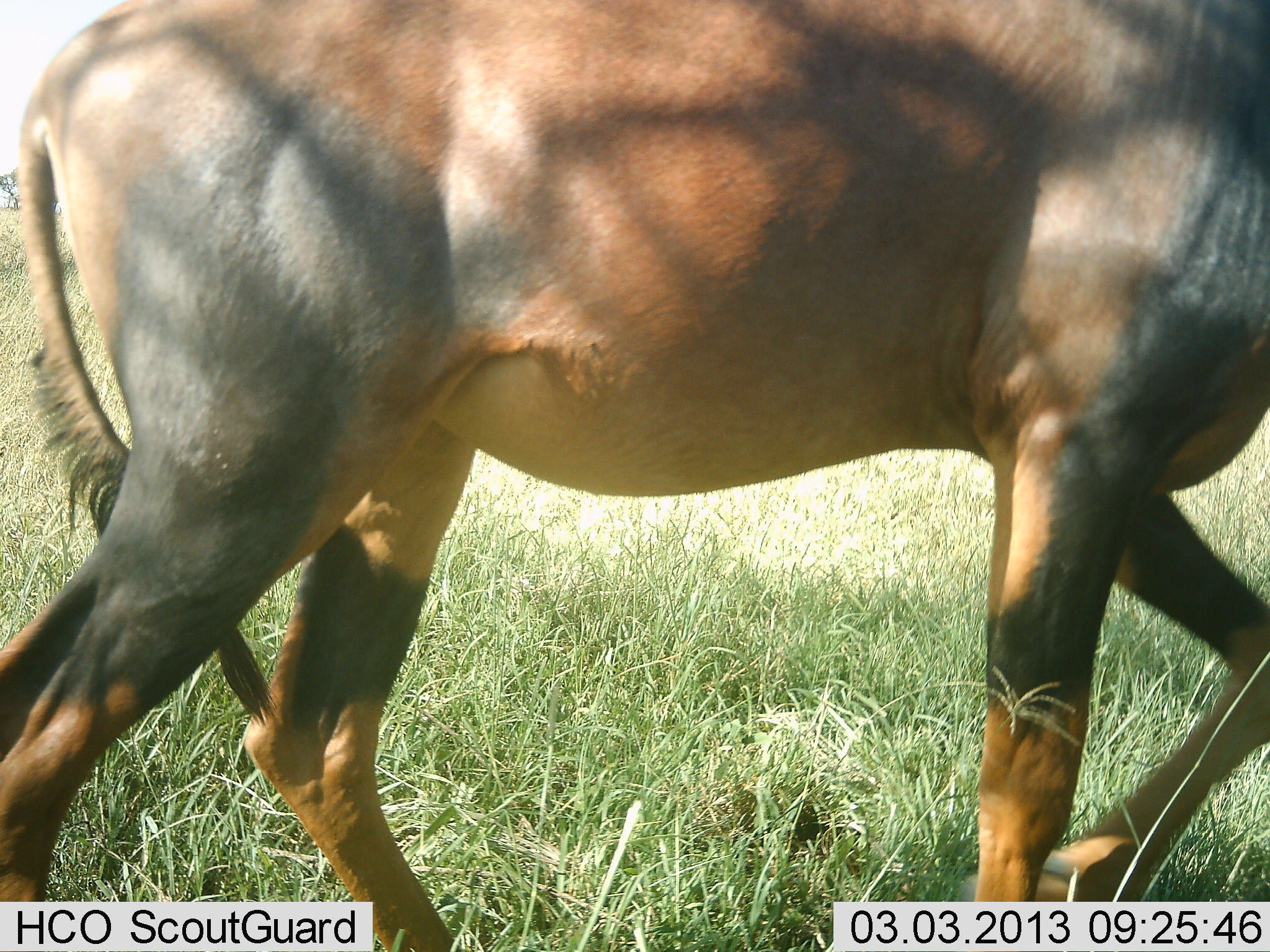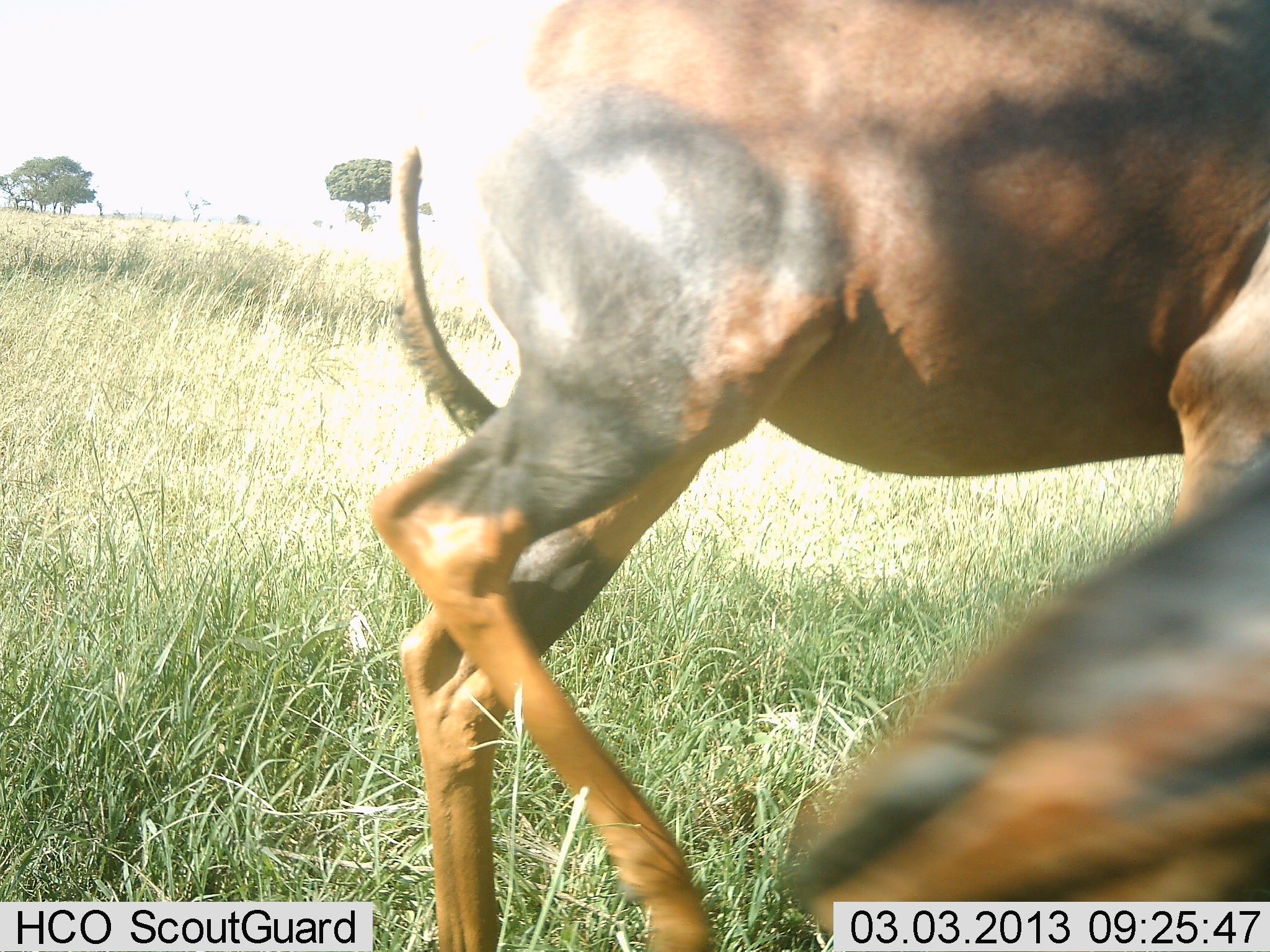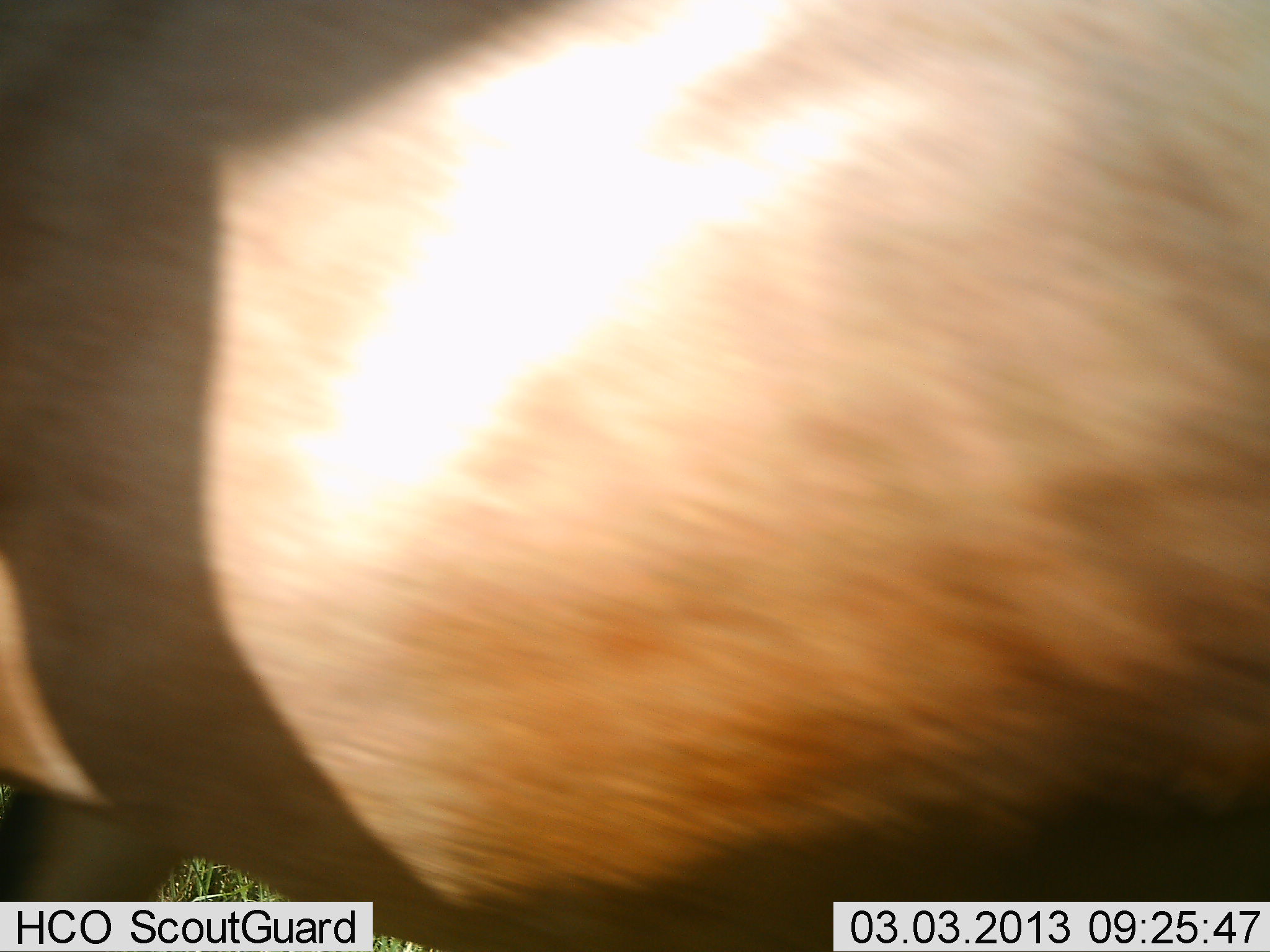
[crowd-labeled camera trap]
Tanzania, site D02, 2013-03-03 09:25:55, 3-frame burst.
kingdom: Animalia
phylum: Chordata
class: Mammalia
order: Artiodactyla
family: Bovidae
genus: Damaliscus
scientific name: Damaliscus lunatus jimela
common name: topi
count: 2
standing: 15%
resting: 0%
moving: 85%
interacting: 0%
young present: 0%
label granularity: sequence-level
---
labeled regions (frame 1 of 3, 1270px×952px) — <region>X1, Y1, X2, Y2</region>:
animal: <region>3, 1, 1270, 951</region>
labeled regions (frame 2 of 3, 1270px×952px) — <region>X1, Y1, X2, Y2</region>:
animal: <region>368, 2, 1267, 950</region>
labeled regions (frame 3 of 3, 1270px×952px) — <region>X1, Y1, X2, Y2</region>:
animal: <region>2, 2, 1267, 952</region>